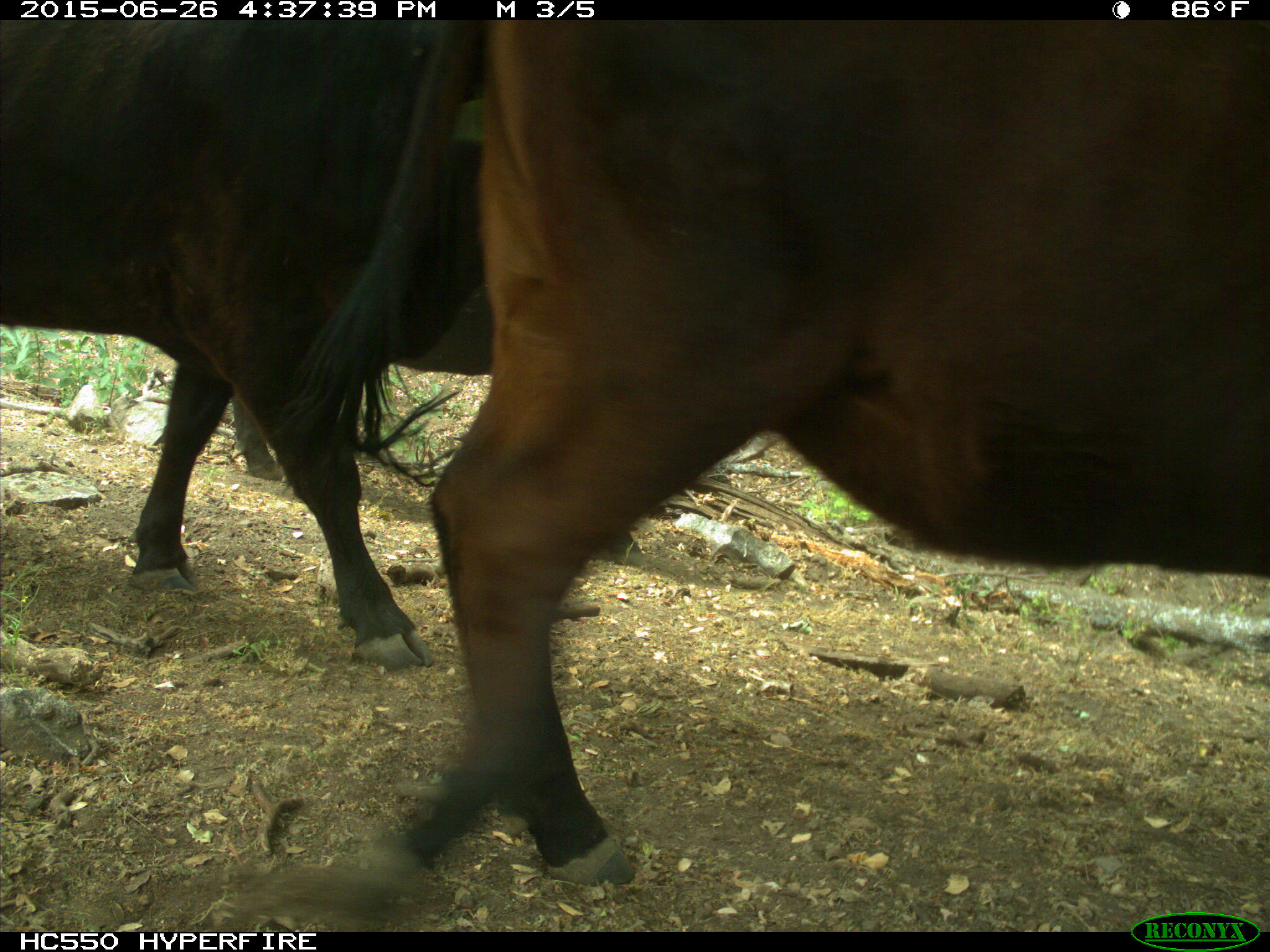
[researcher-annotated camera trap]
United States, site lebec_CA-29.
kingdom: Animalia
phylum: Chordata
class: Mammalia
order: Artiodactyla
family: Bovidae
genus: Bos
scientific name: Bos taurus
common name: domestic cow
Bos taurus (domestic cow).